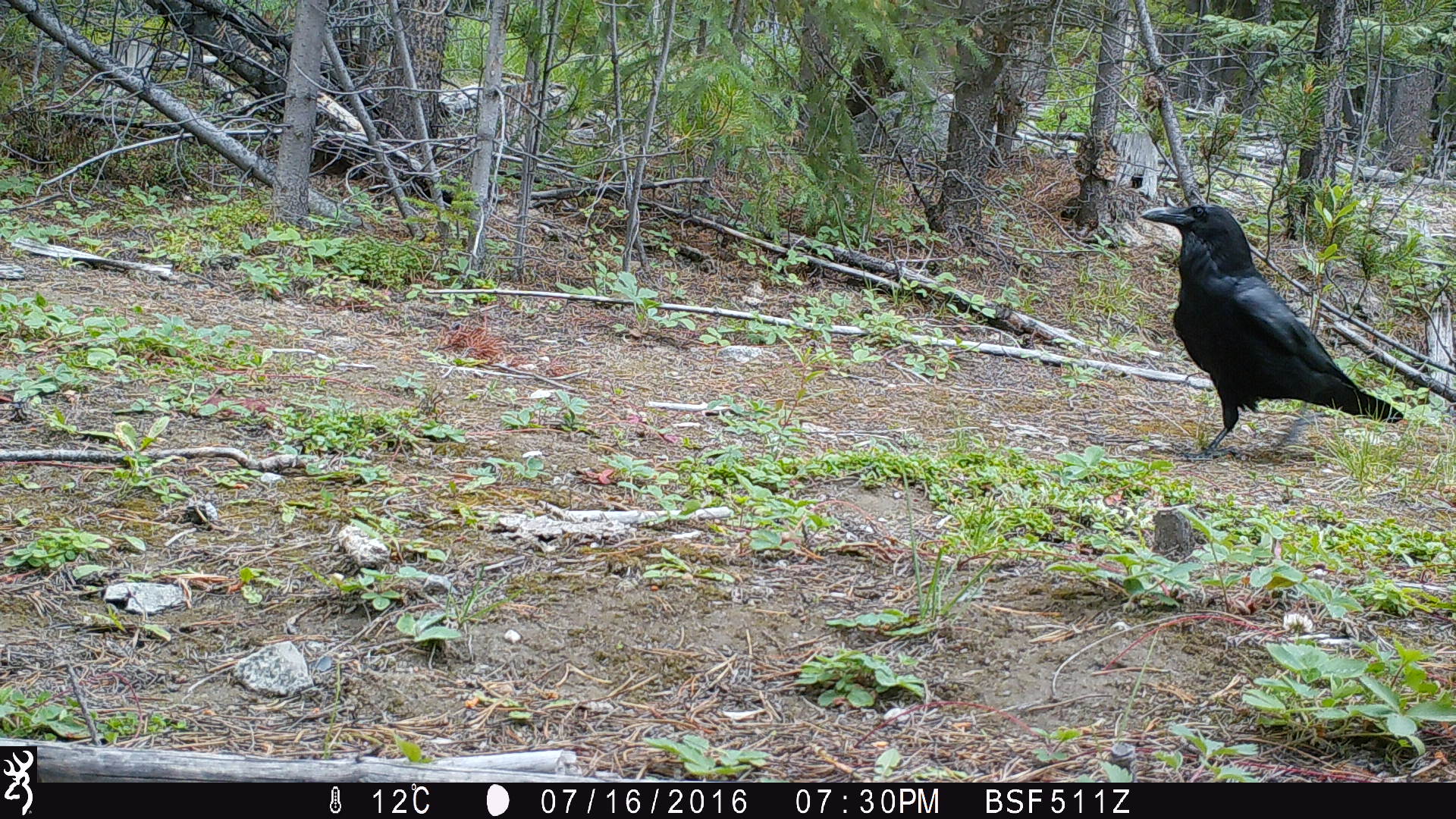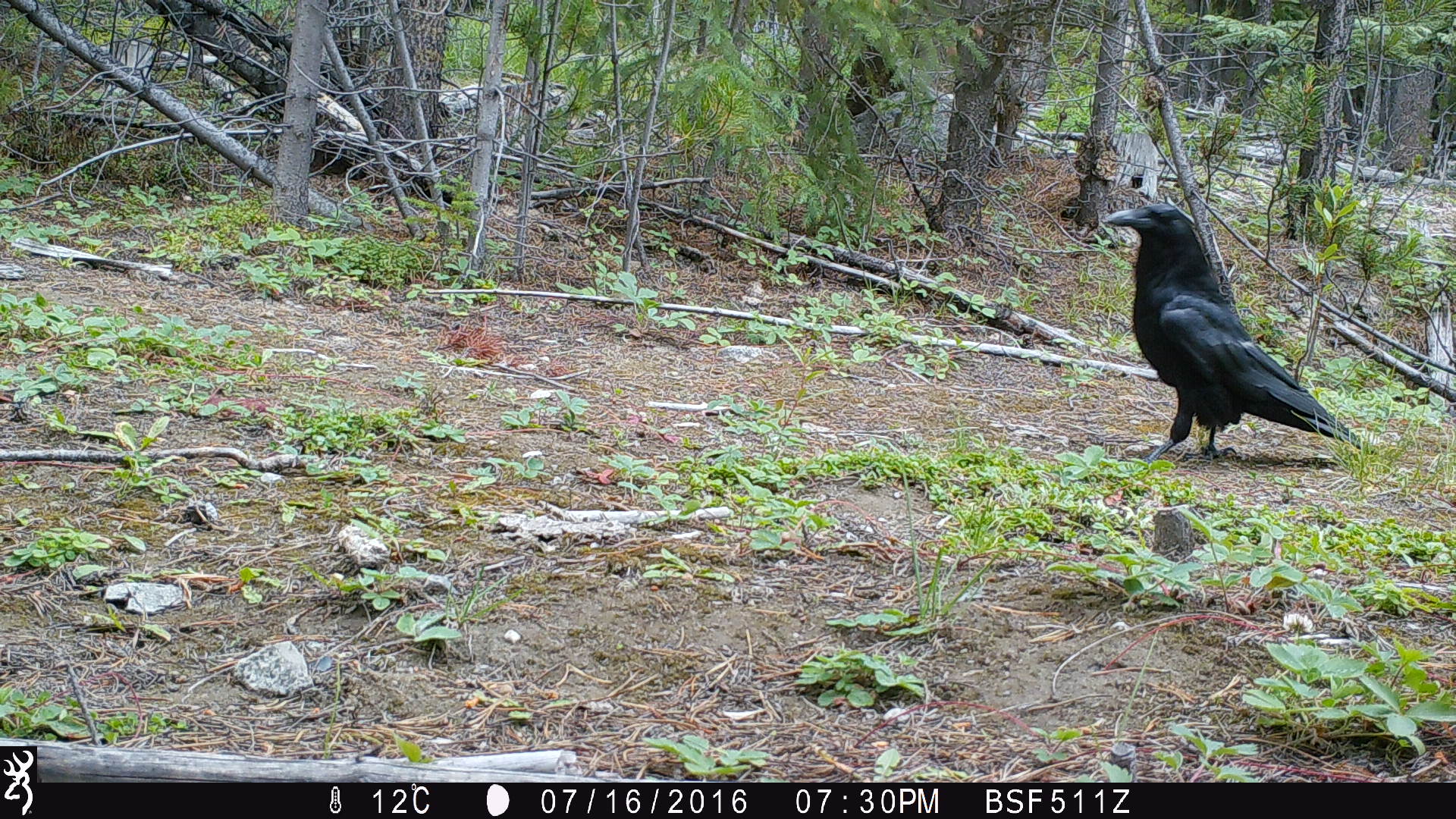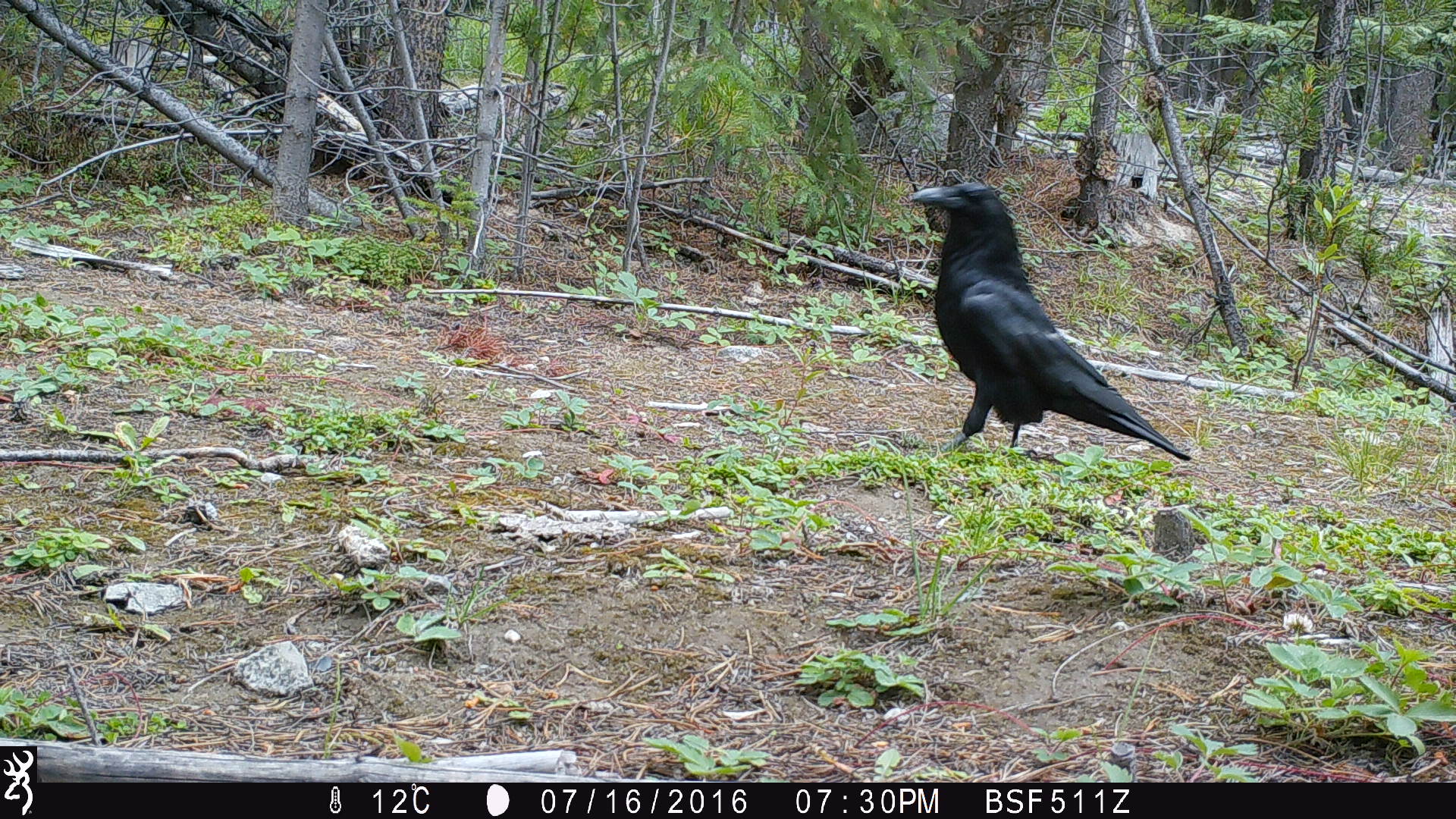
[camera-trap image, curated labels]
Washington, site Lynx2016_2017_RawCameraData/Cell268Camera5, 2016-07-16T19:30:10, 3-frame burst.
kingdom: Animalia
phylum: Chordata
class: Aves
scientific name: Aves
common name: birds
Aves (birds). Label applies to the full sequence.